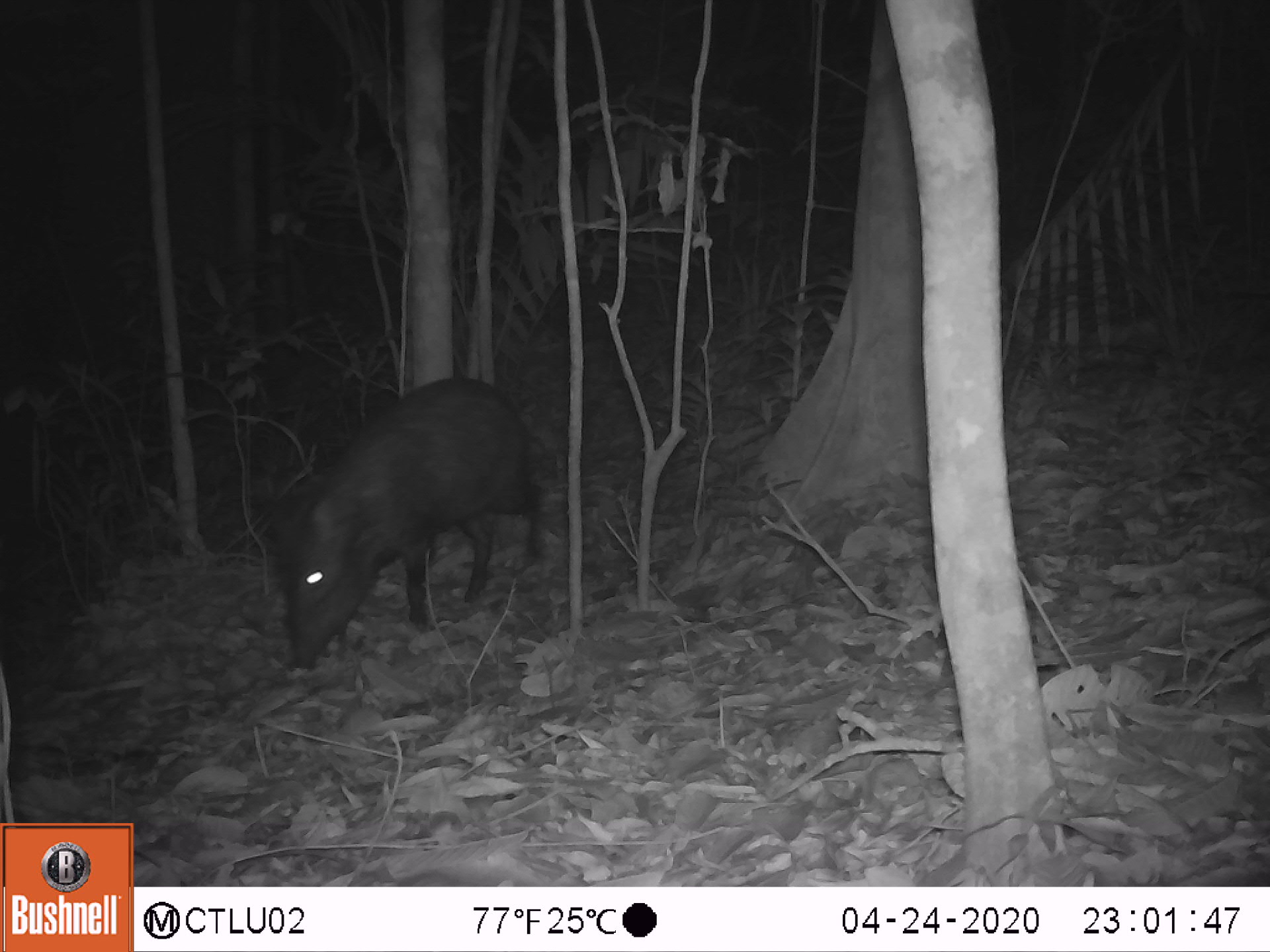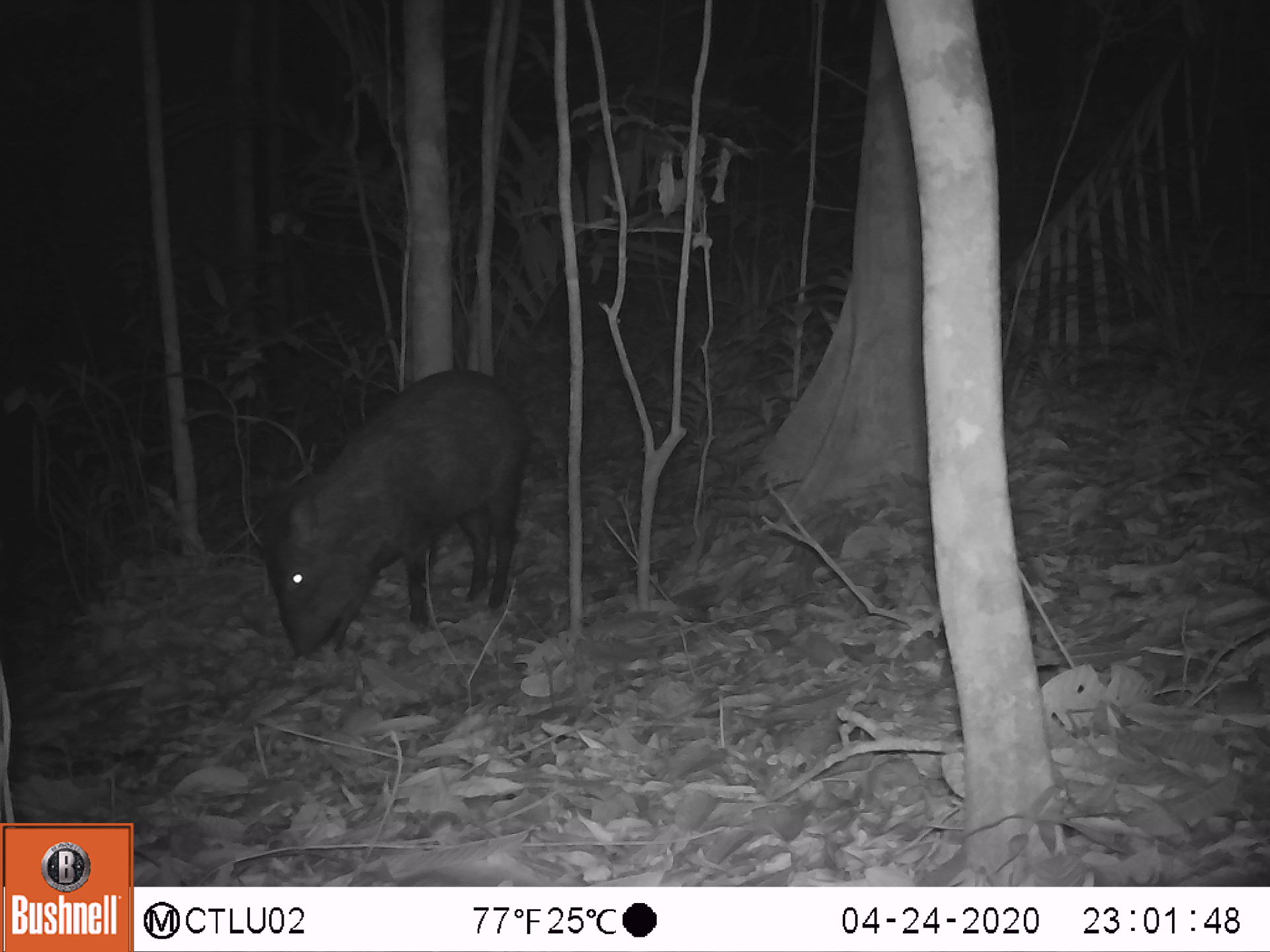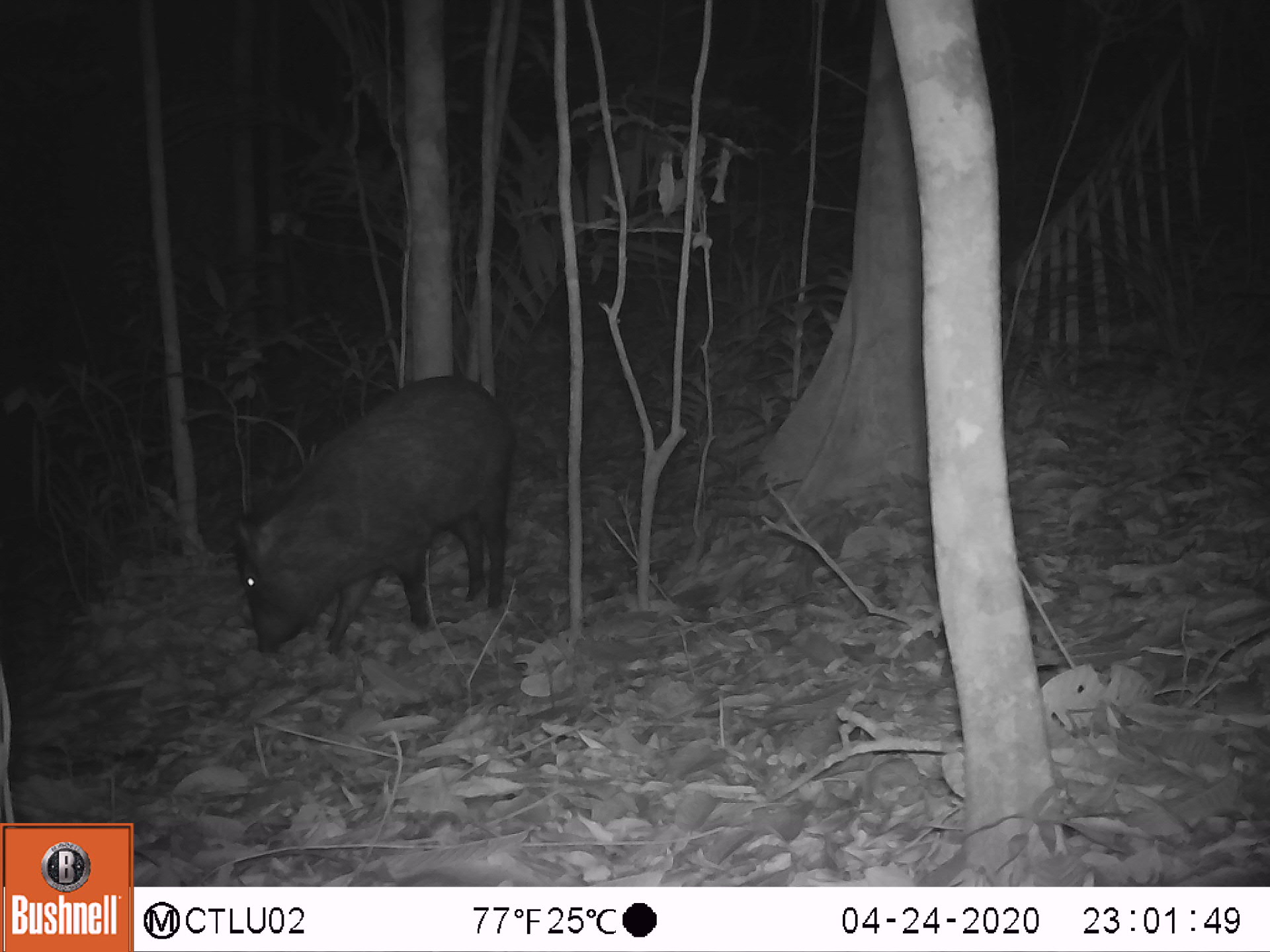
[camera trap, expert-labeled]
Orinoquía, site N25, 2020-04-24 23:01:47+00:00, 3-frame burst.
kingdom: Animalia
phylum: Chordata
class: Mammalia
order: Artiodactyla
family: Tayassuidae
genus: Pecari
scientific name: Pecari tajacu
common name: collared peccary